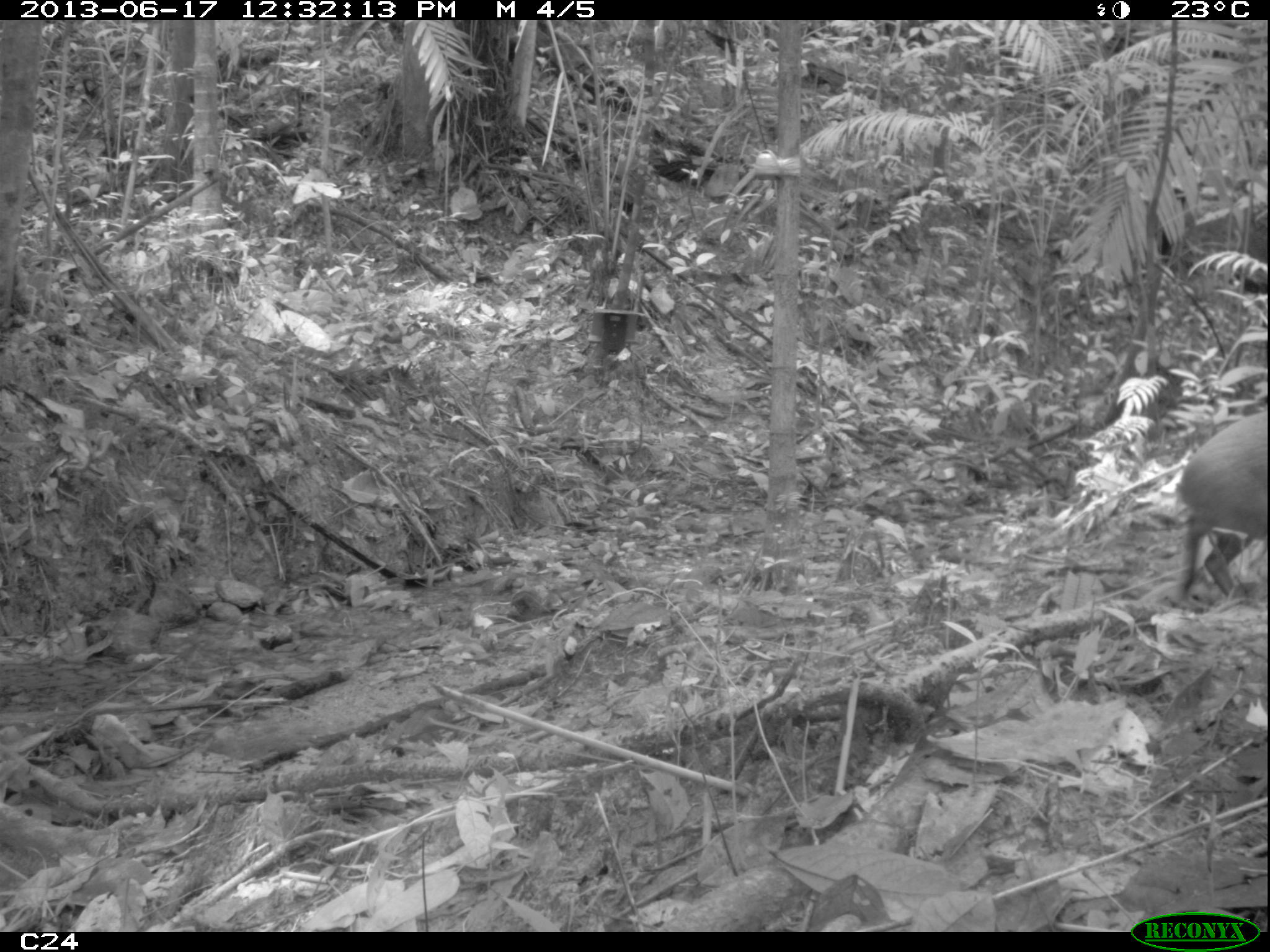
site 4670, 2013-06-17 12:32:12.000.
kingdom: Animalia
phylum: Chordata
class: Mammalia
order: Rodentia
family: Dasyproctidae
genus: Dasyprocta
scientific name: Dasyprocta leporina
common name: red-rumped agouti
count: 1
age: adult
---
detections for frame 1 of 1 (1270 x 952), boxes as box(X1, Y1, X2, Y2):
dasyprocta leporina: box(1176, 408, 1266, 601)